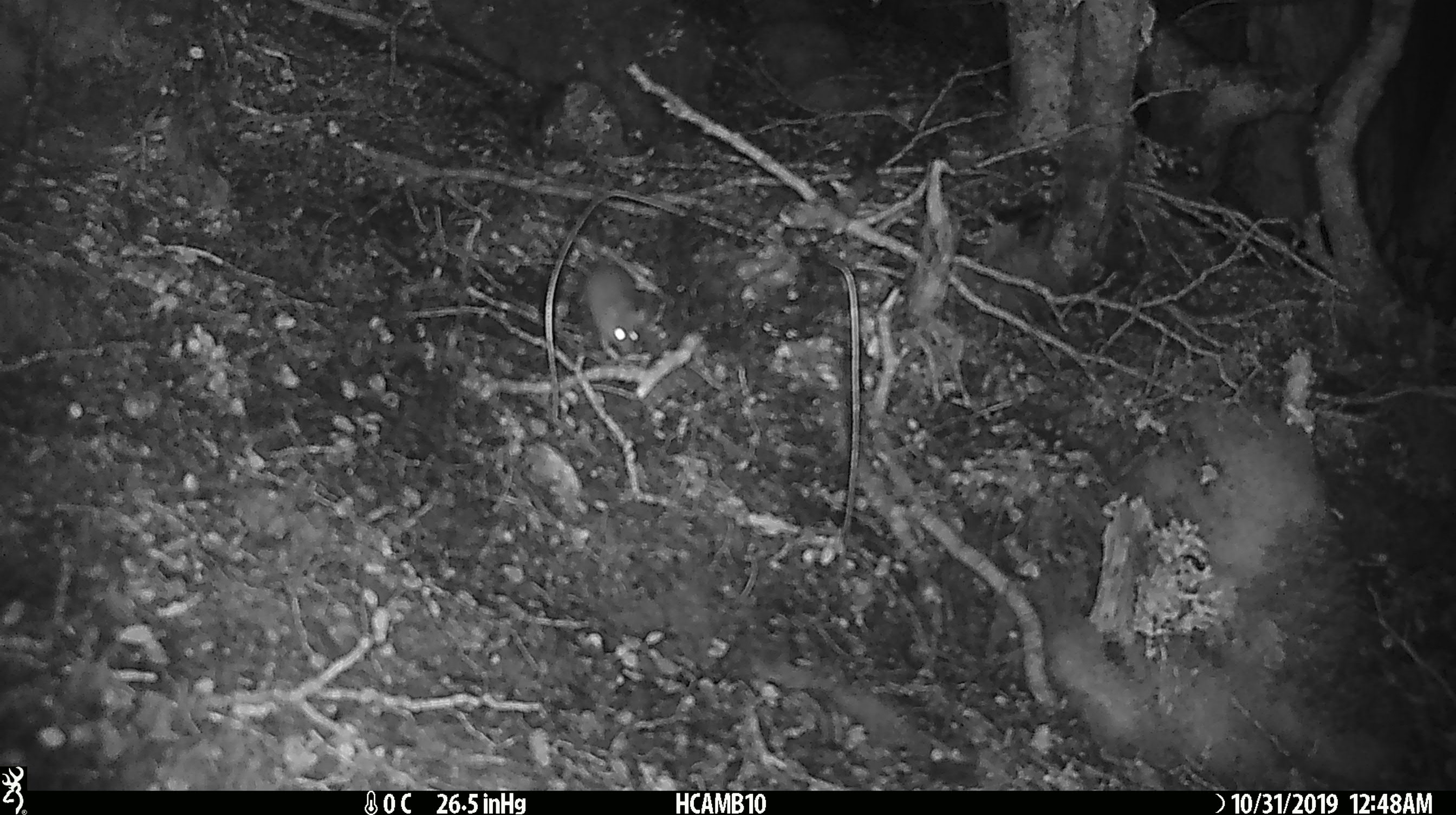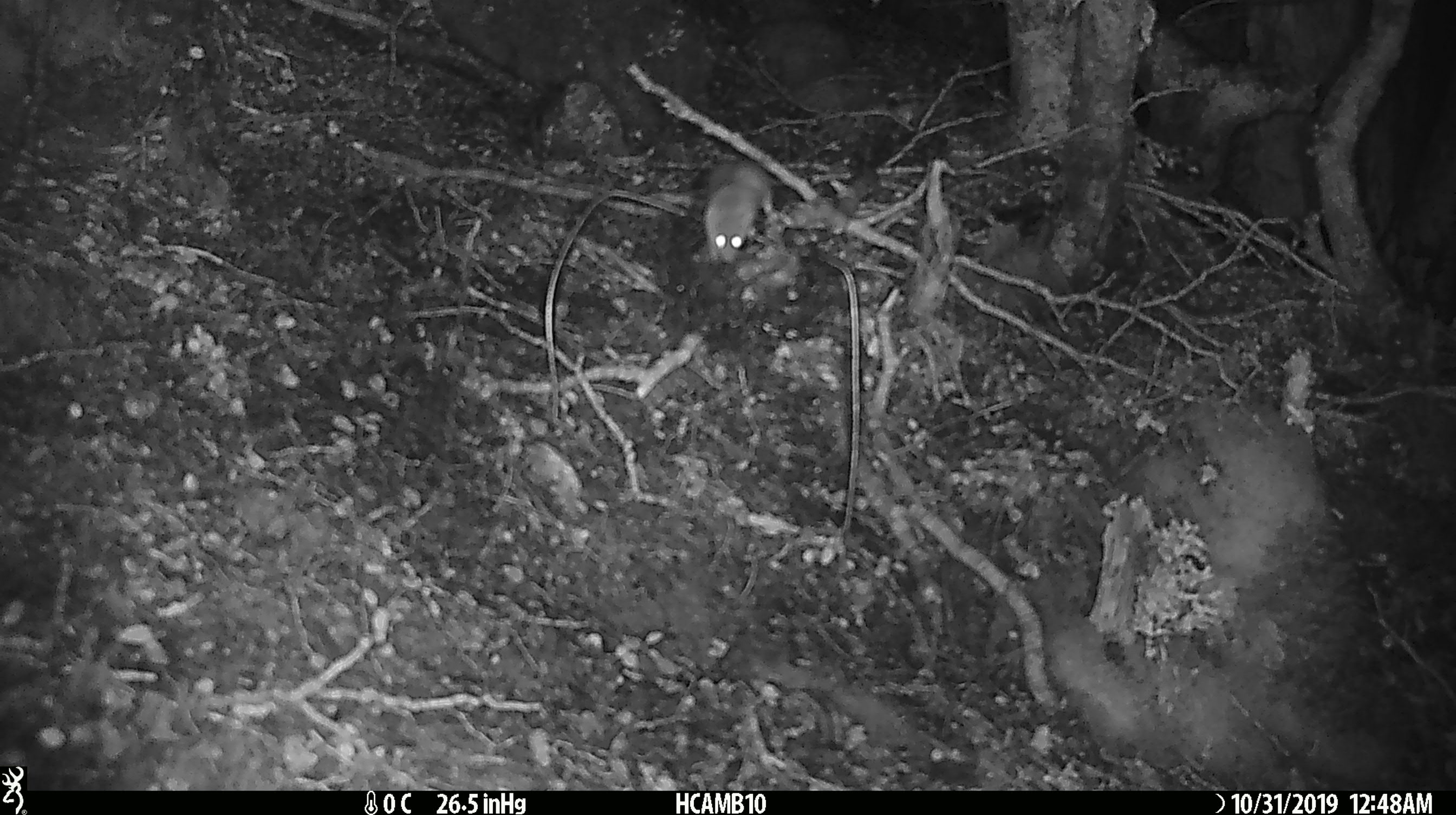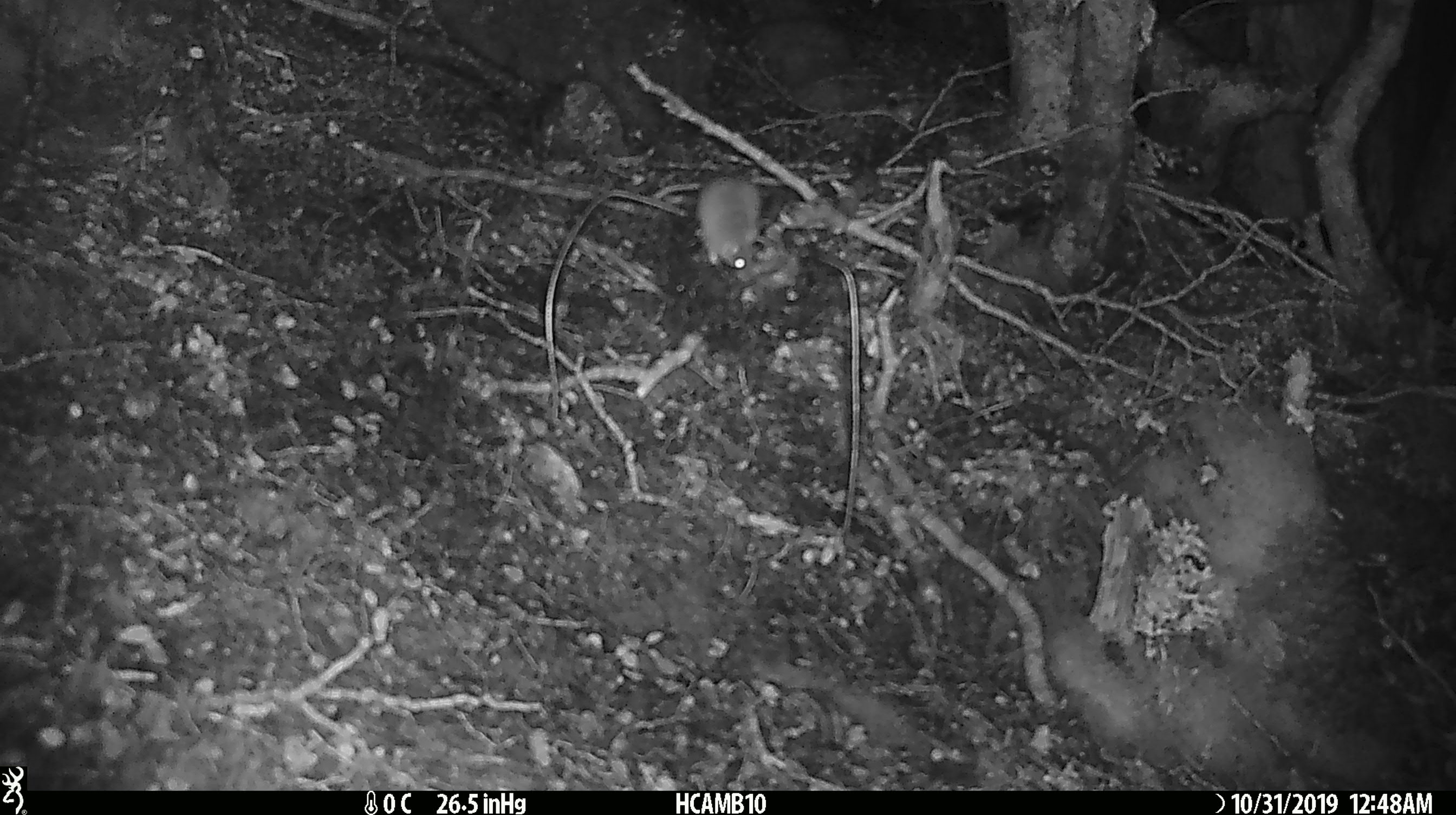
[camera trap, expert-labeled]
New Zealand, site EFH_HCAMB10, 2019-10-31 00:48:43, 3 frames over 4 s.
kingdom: Animalia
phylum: Chordata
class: Mammalia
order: Rodentia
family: Muridae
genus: Mus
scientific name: Mus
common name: mouse